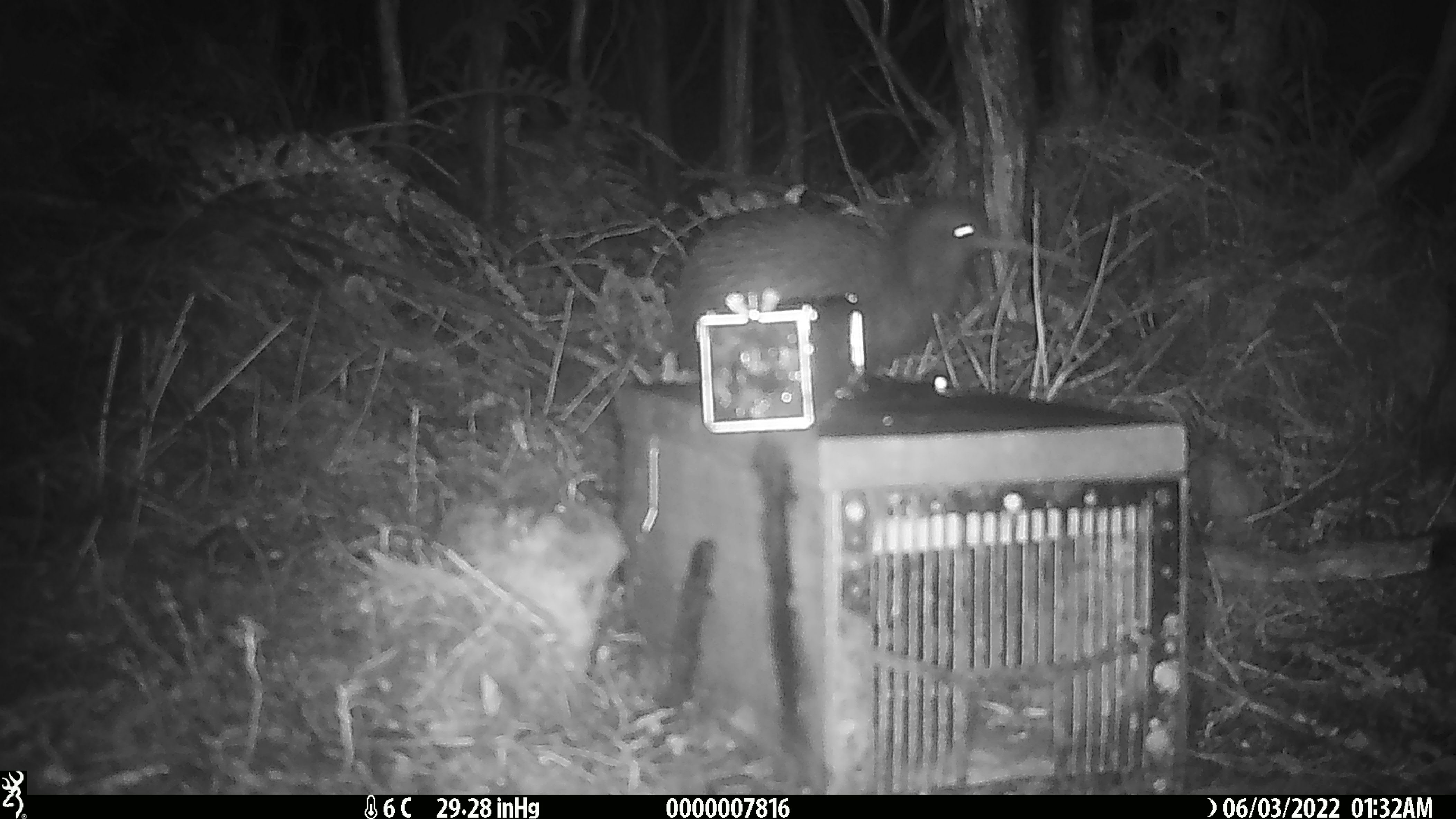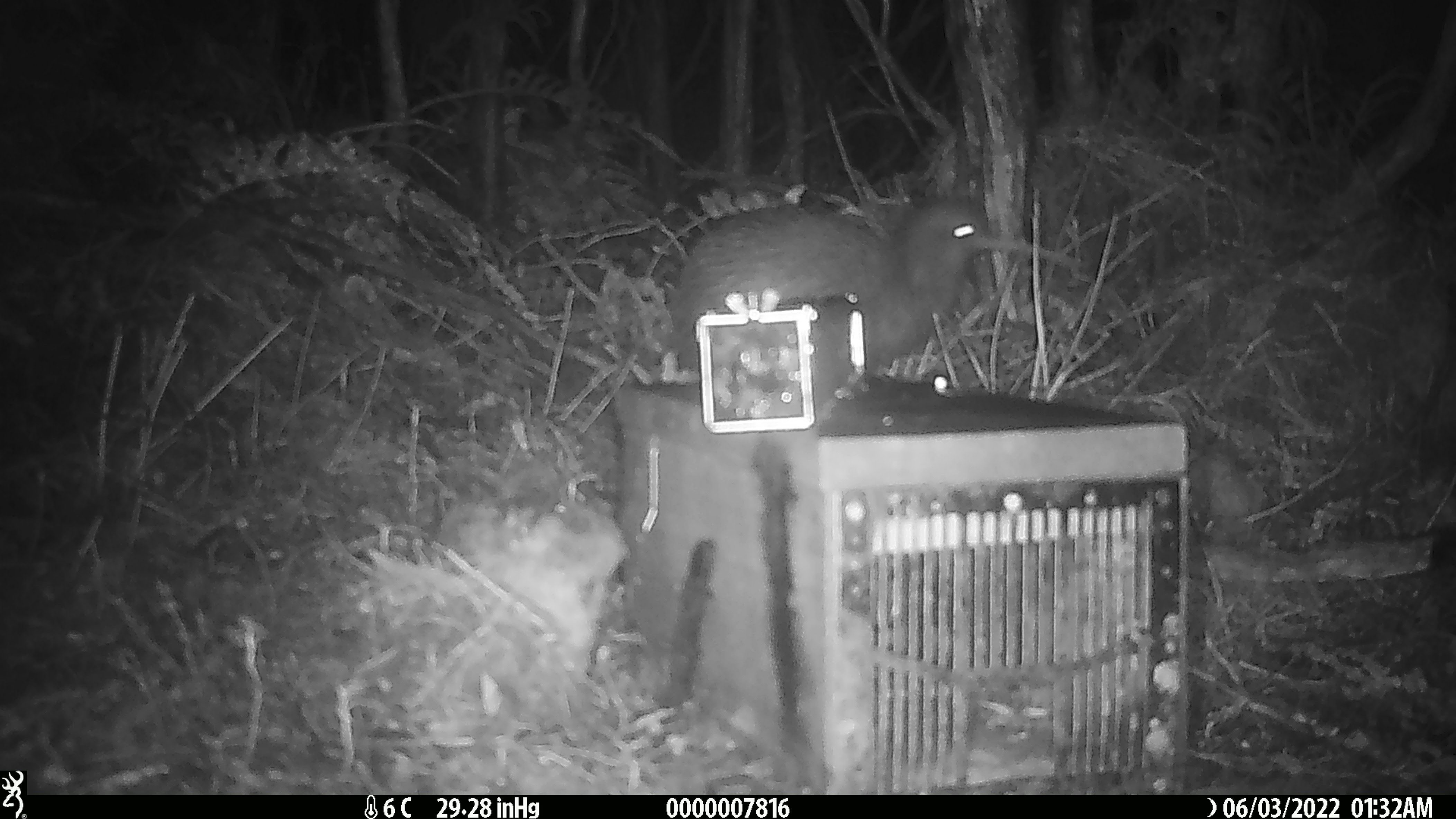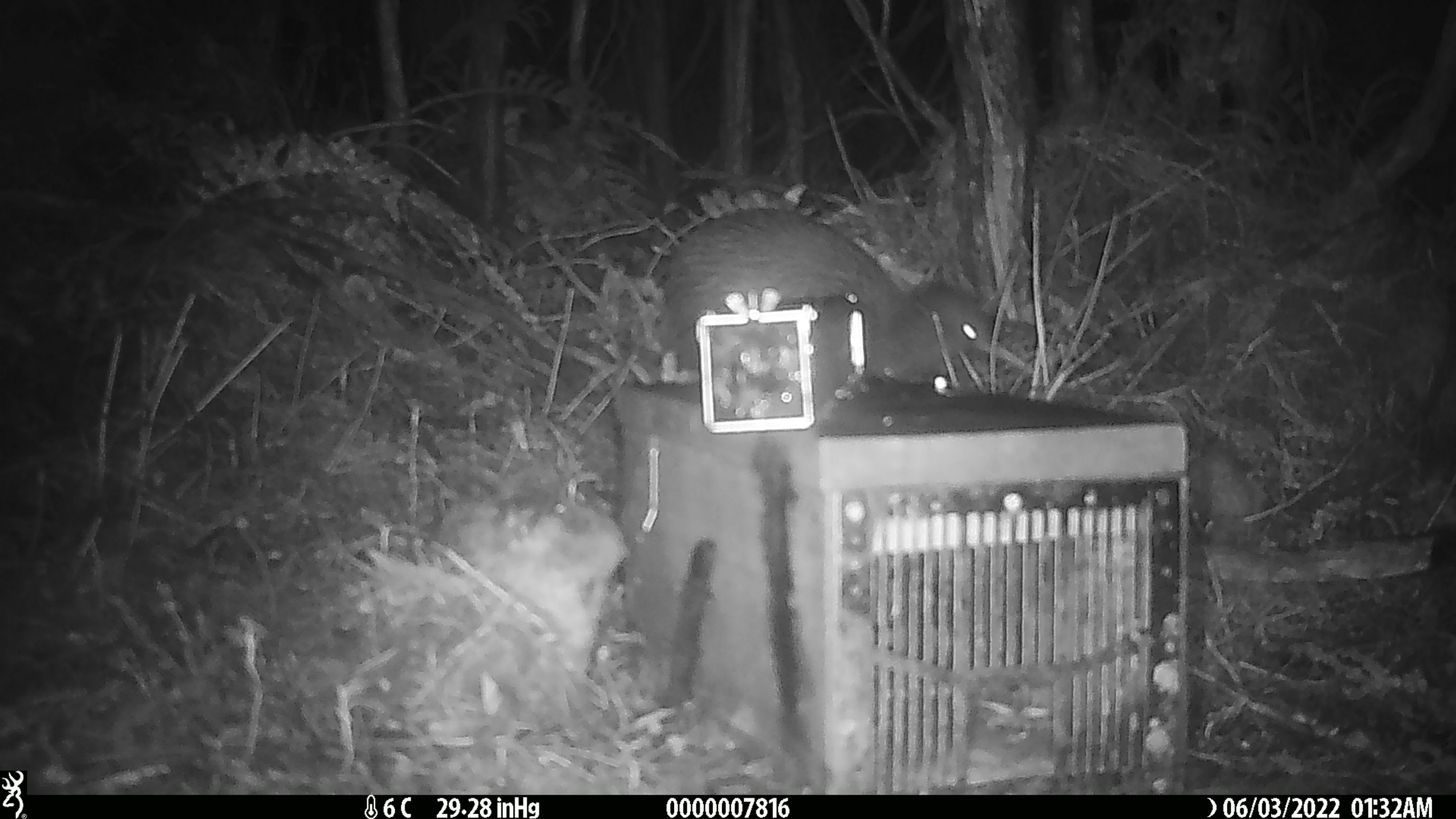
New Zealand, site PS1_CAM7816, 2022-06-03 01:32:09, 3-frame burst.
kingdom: Animalia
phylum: Chordata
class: Aves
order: Apterygiformes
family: Apterygidae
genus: Apteryx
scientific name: Apteryx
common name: kiwi